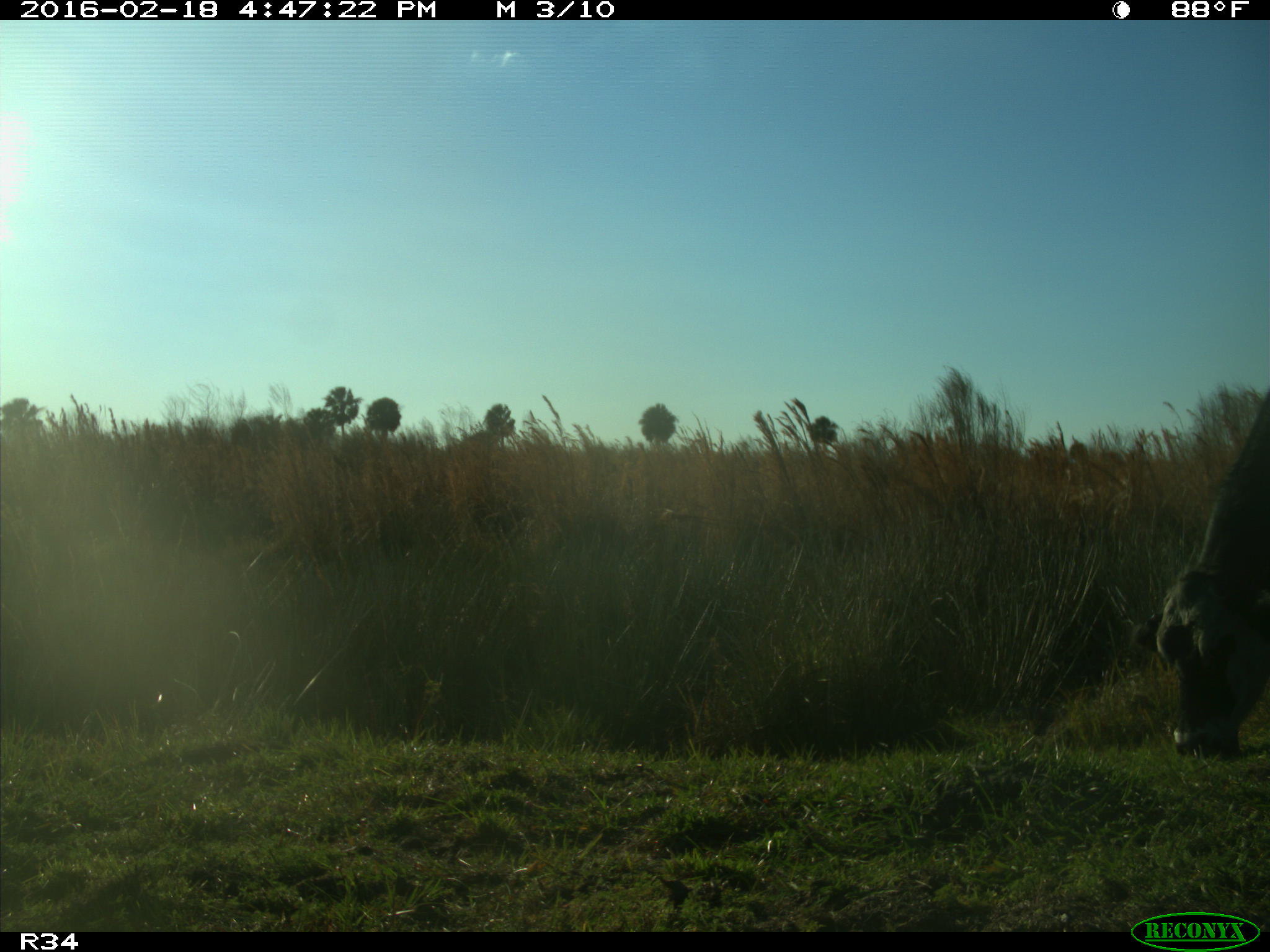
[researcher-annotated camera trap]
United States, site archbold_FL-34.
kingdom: Animalia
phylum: Chordata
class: Mammalia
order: Artiodactyla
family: Bovidae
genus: Bos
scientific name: Bos taurus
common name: domestic cow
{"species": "Bos taurus (domestic cow)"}